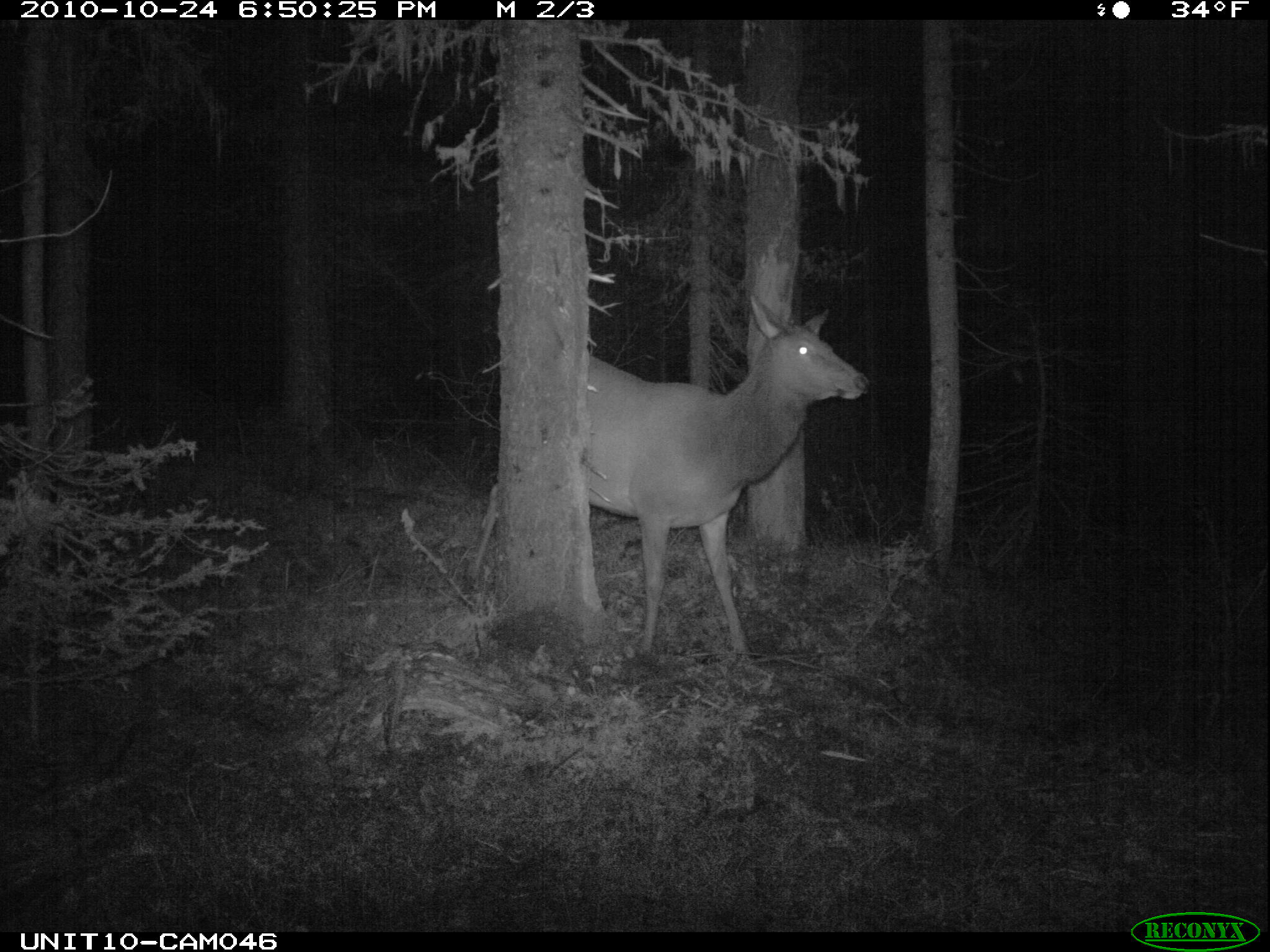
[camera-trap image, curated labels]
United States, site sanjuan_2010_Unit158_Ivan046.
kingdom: Animalia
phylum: Chordata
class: Mammalia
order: Artiodactyla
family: Cervidae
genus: Cervus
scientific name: Cervus elaphus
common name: red deer